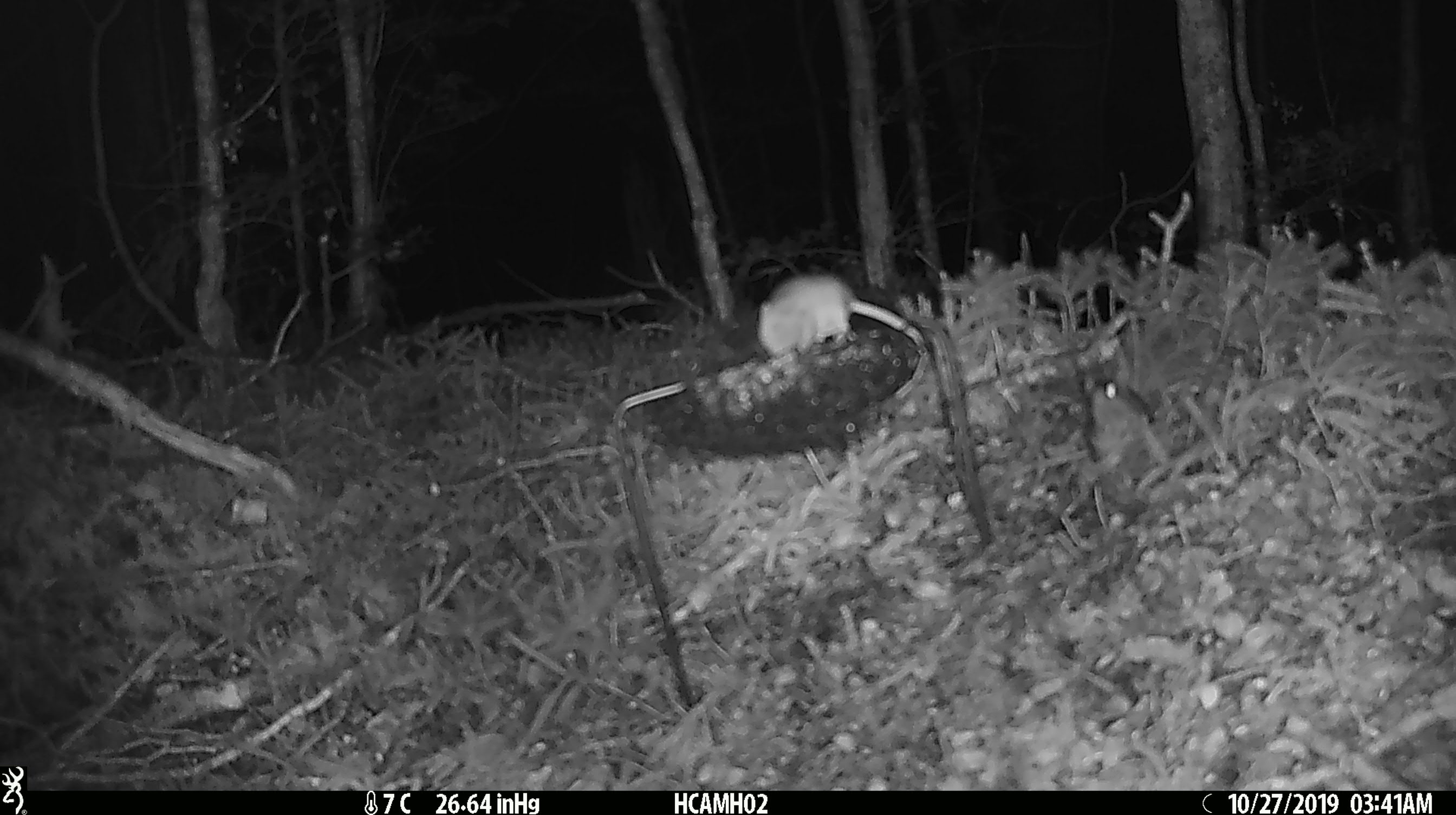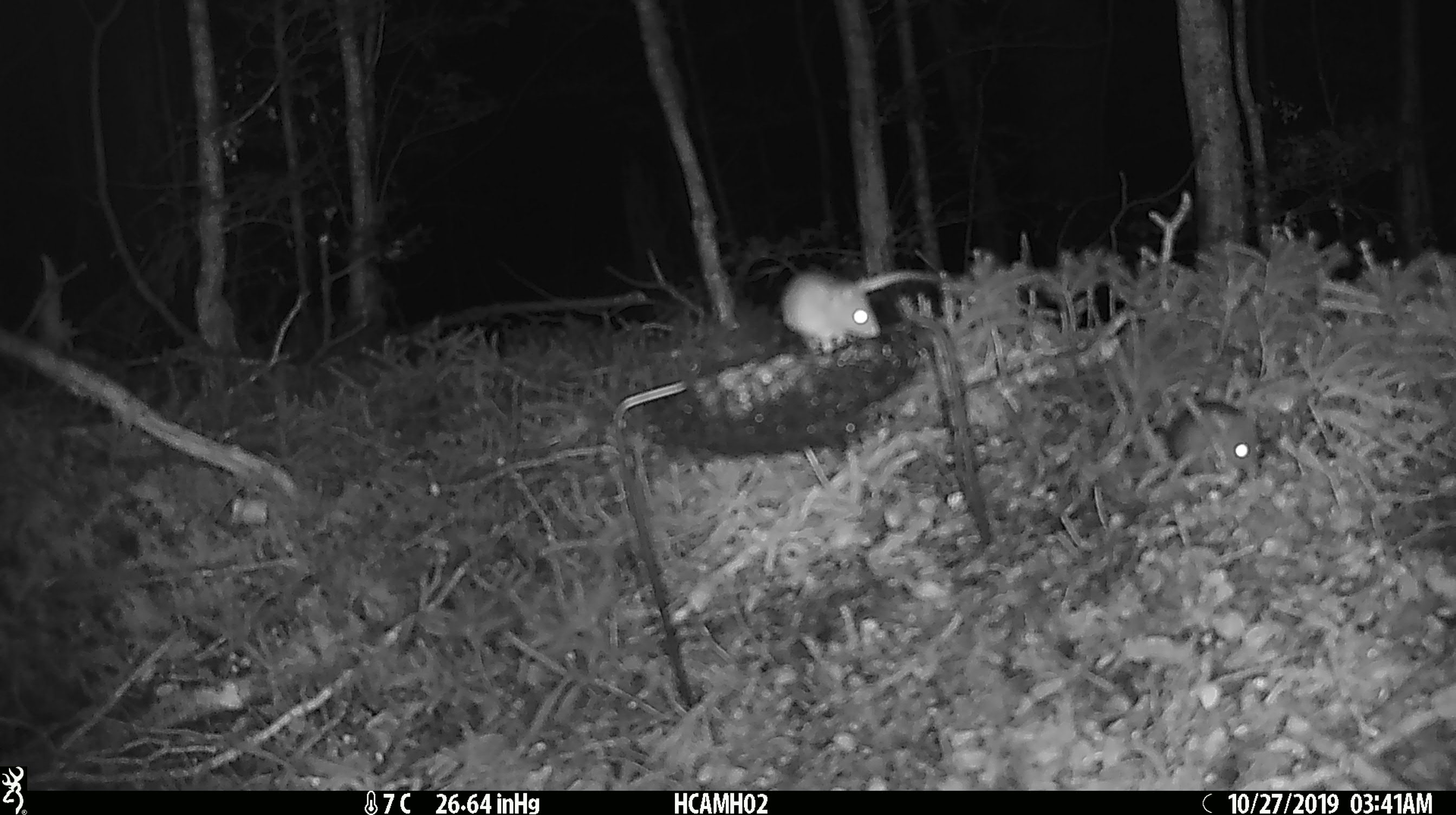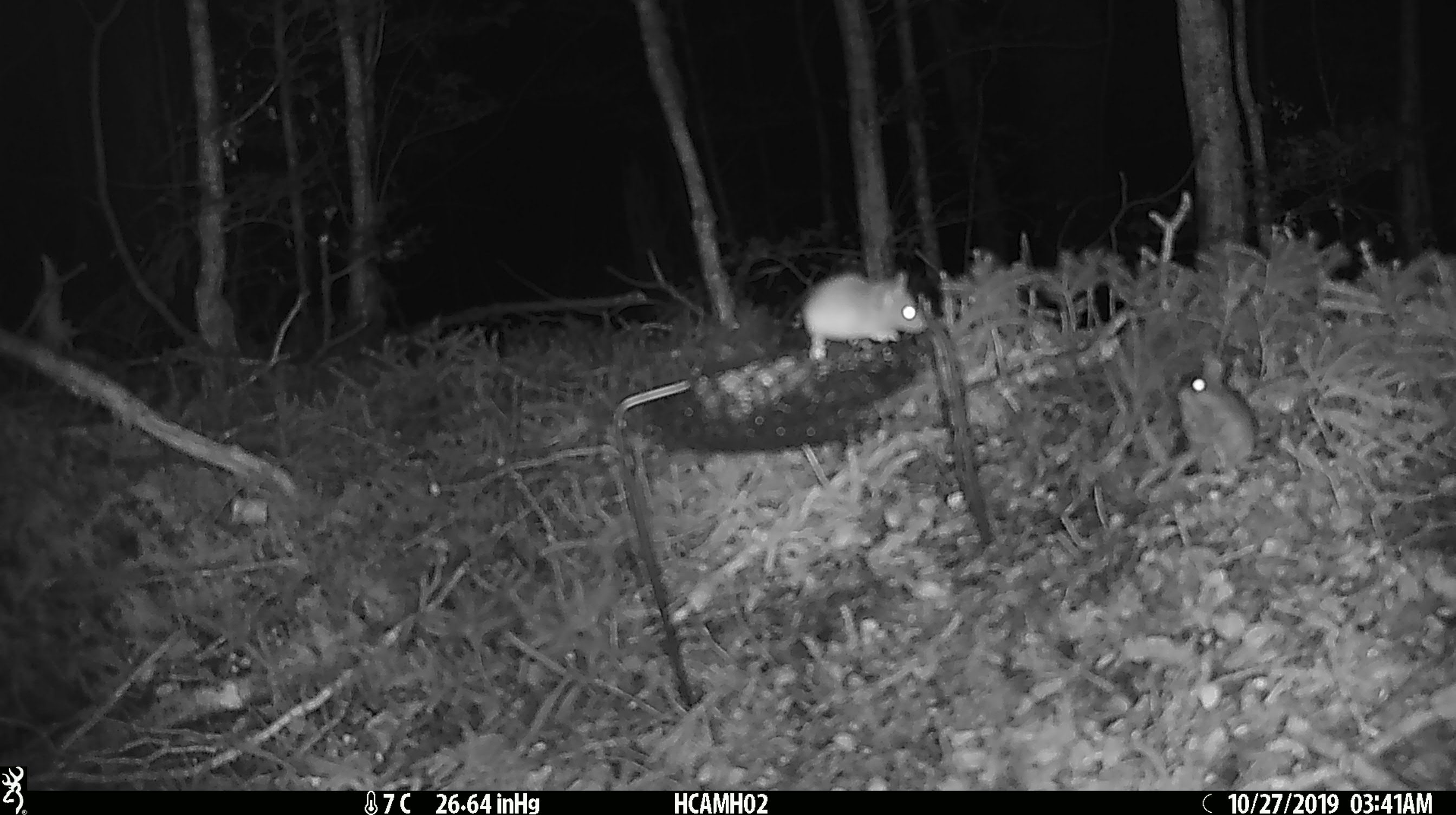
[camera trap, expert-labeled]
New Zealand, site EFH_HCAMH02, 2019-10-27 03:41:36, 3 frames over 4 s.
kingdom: Animalia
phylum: Chordata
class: Mammalia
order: Rodentia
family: Muridae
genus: Mus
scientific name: Mus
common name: mouse